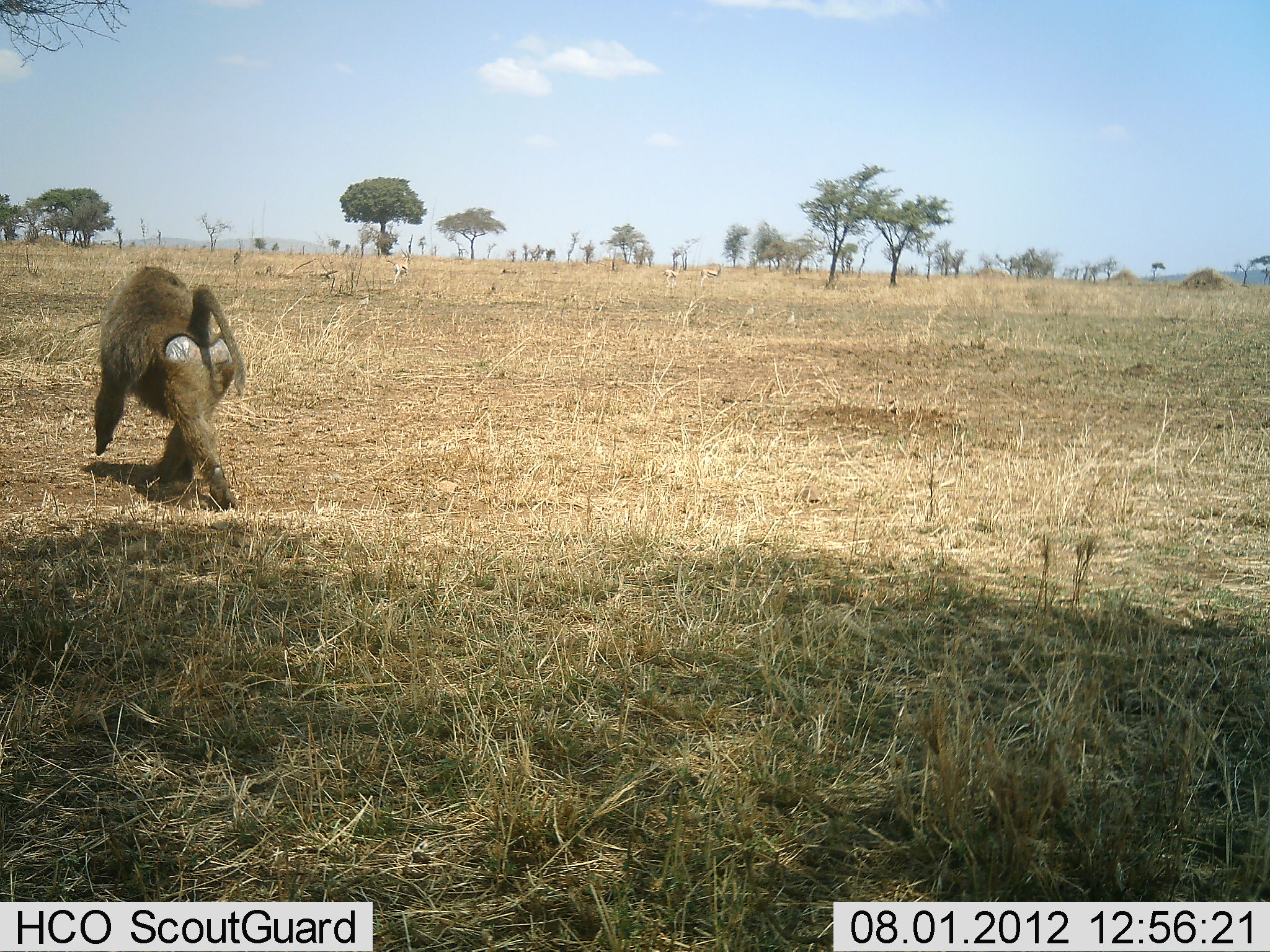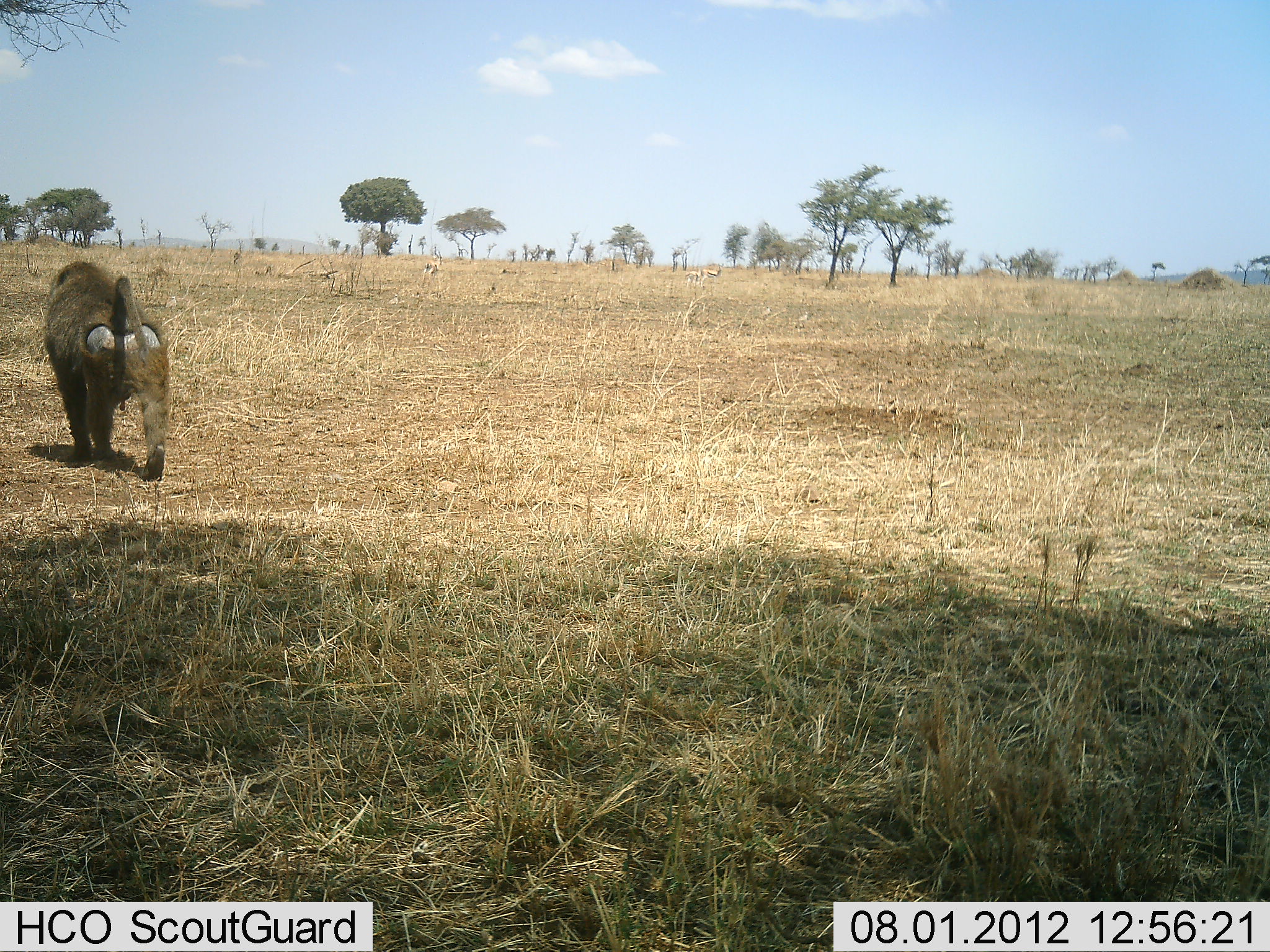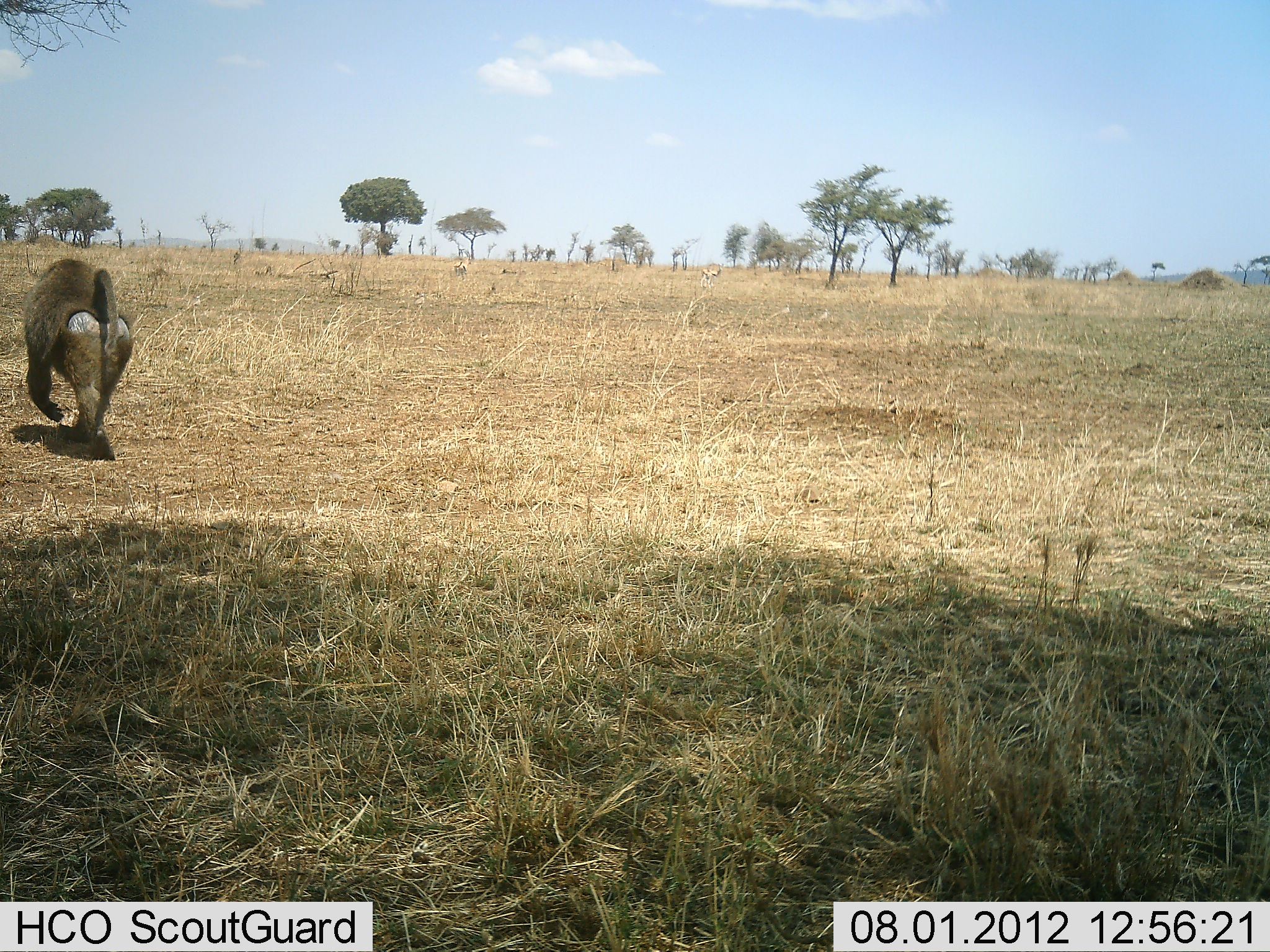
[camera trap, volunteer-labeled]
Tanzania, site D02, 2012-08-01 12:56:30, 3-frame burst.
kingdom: Animalia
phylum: Chordata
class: Mammalia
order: Primates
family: Cercopithecidae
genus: Papio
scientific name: Papio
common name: baboon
Baboon (Papio), count 1. Behavior (volunteer vote fractions): standing 0%, resting 0%, moving 100%, interacting 0%. Young present (vote fraction): 0%. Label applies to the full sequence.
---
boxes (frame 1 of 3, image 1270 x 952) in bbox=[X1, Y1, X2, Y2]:
animal: bbox=[92, 264, 247, 509]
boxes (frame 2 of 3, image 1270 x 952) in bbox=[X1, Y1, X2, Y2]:
animal: bbox=[41, 260, 171, 484]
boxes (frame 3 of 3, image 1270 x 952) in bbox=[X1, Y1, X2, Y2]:
animal: bbox=[22, 257, 135, 461]